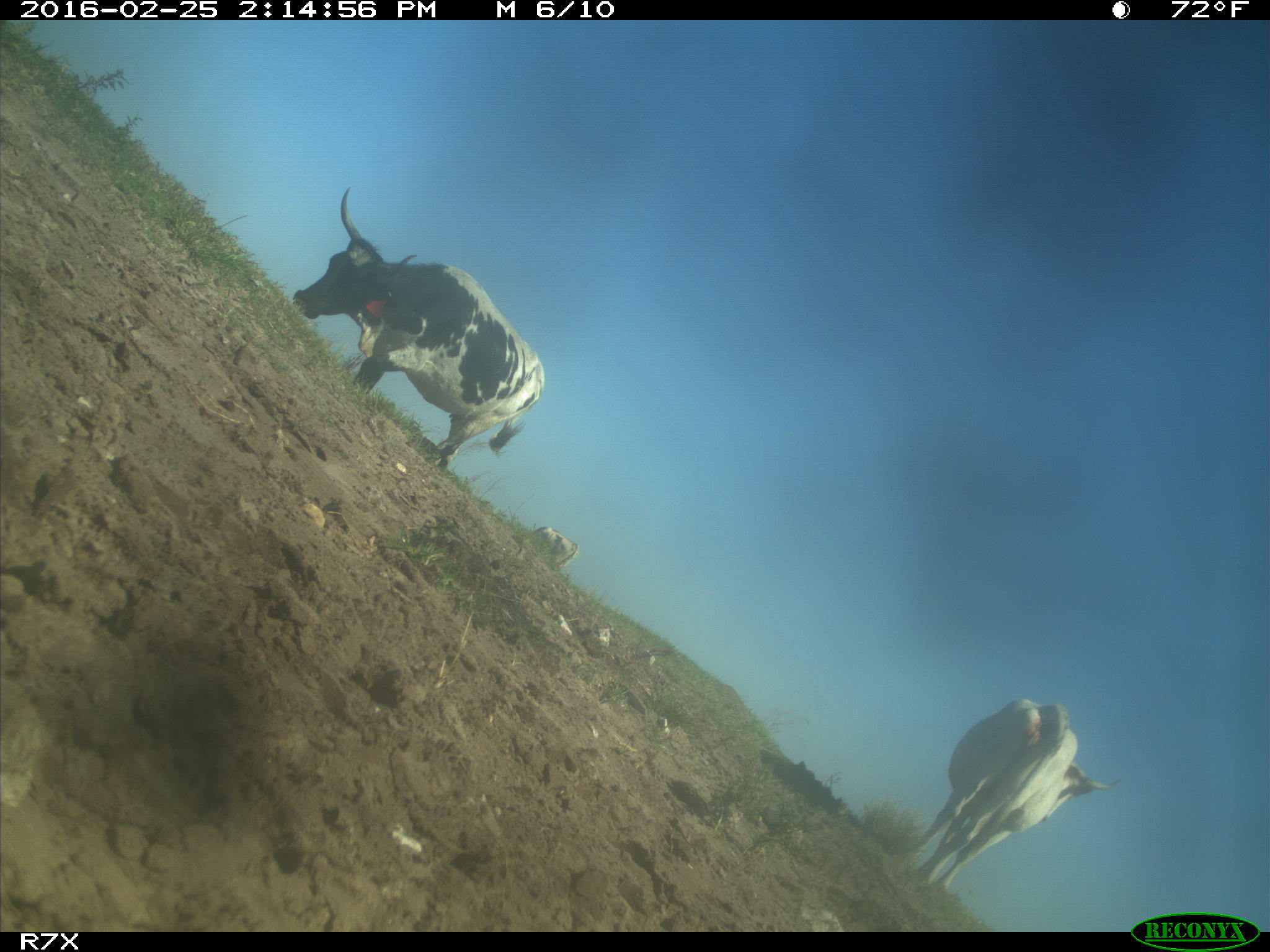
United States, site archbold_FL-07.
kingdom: Animalia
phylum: Chordata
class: Mammalia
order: Artiodactyla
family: Bovidae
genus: Bos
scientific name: Bos taurus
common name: domestic cow